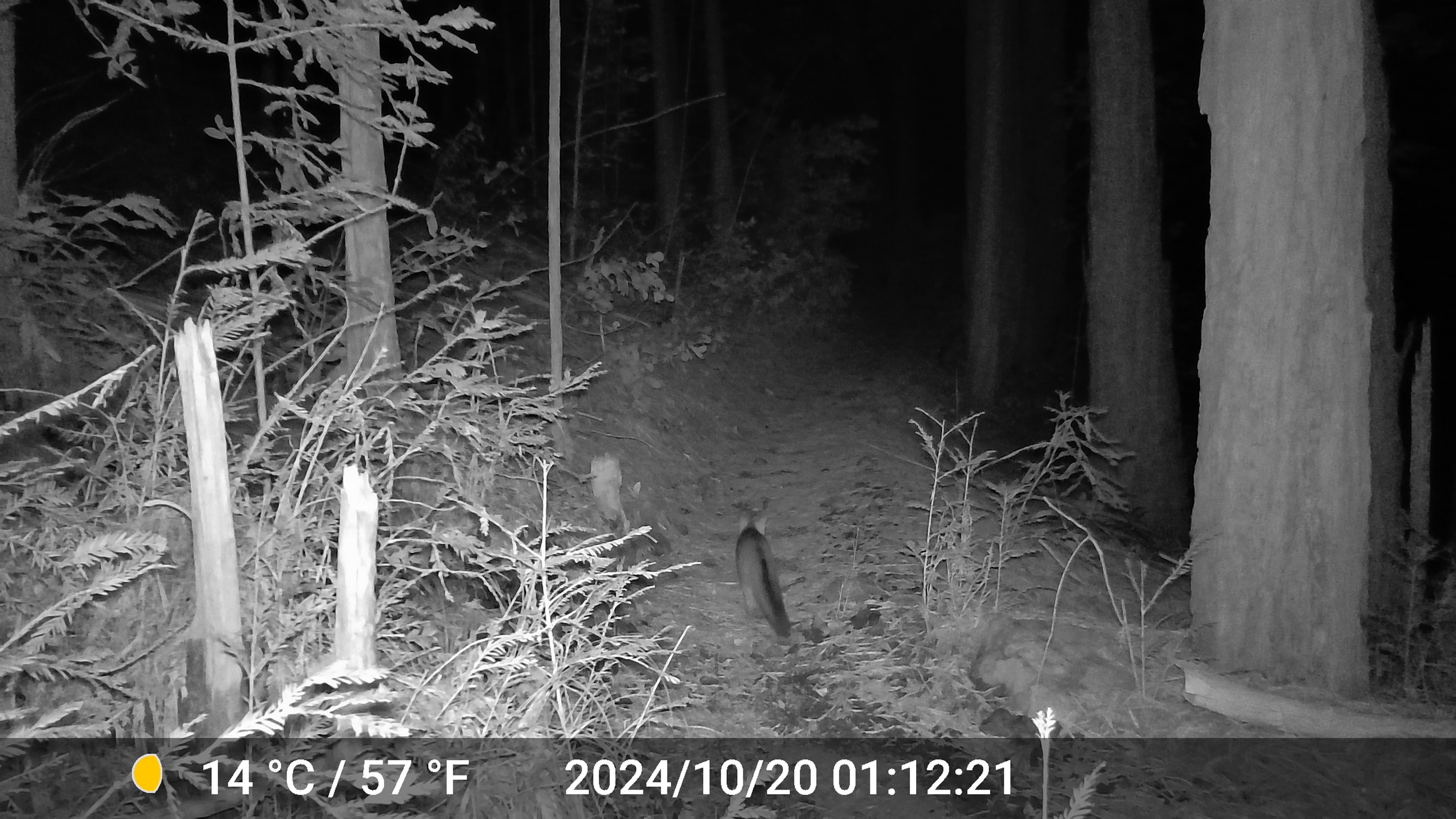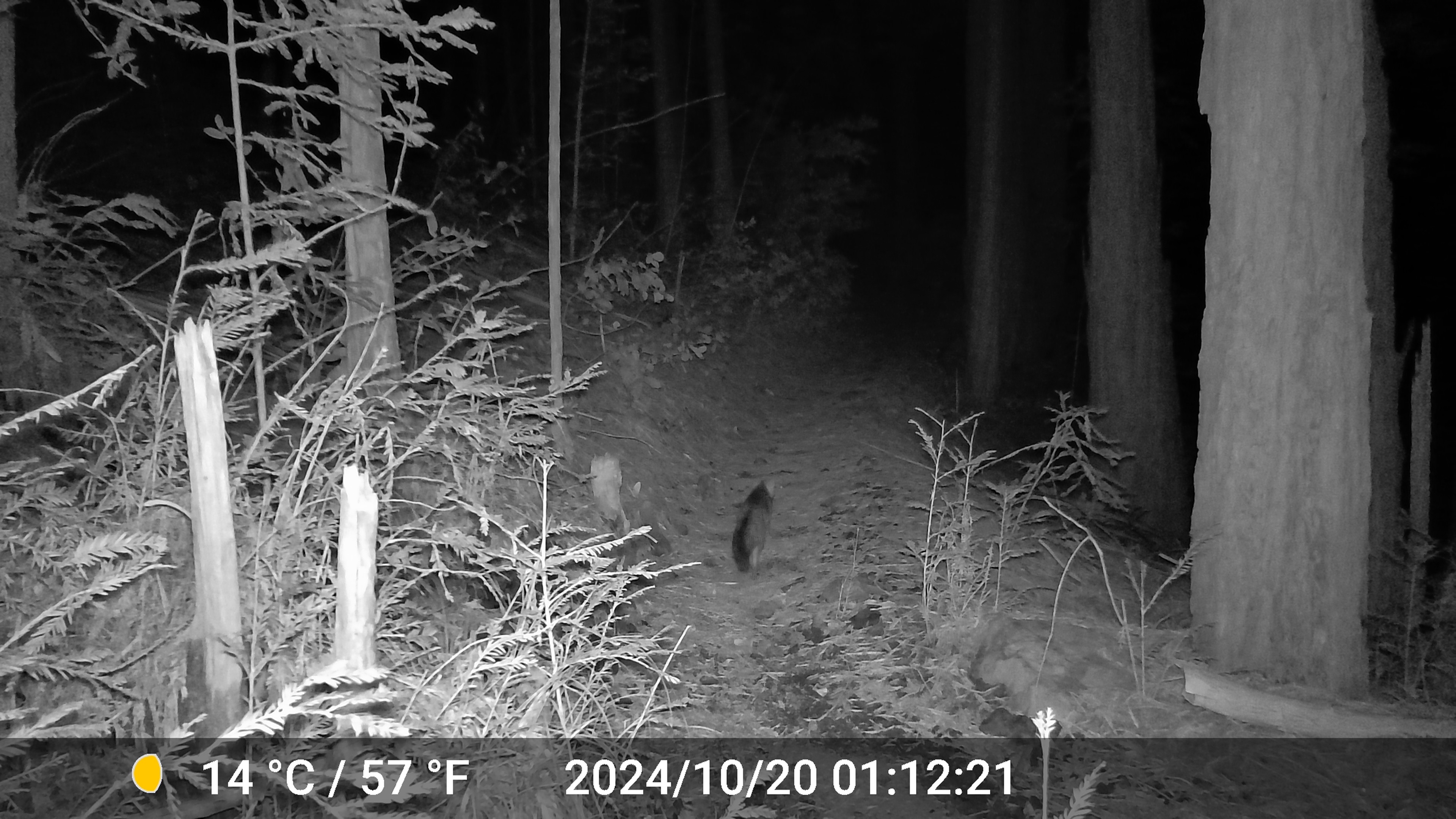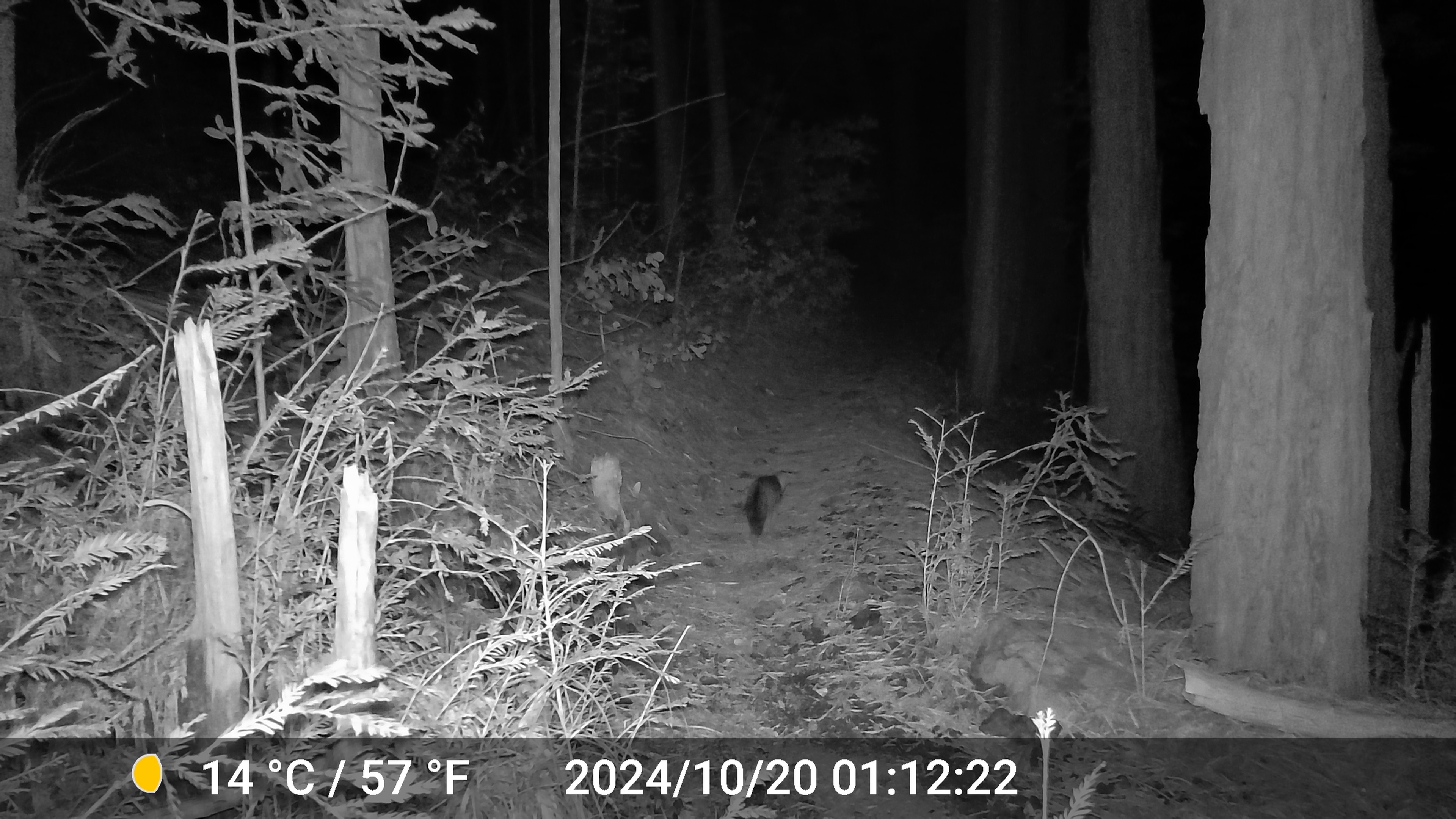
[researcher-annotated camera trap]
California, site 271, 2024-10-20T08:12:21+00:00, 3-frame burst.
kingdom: Animalia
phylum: Chordata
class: Mammalia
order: Carnivora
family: Canidae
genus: Urocyon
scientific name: Urocyon cinereoargenteus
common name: gray fox